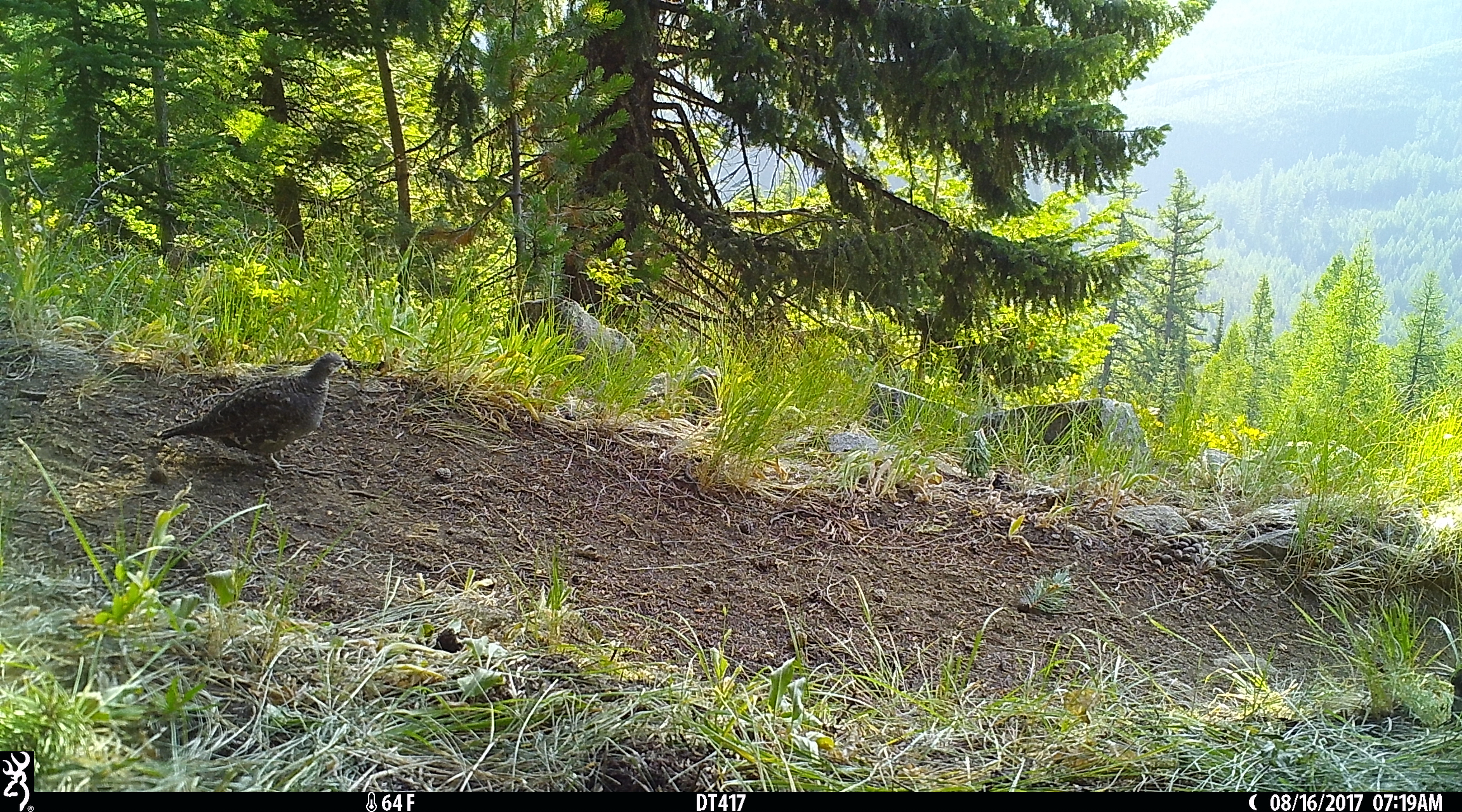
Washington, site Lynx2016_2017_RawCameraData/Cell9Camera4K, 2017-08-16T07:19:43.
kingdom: Animalia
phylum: Chordata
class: Aves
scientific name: Aves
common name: birds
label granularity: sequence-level